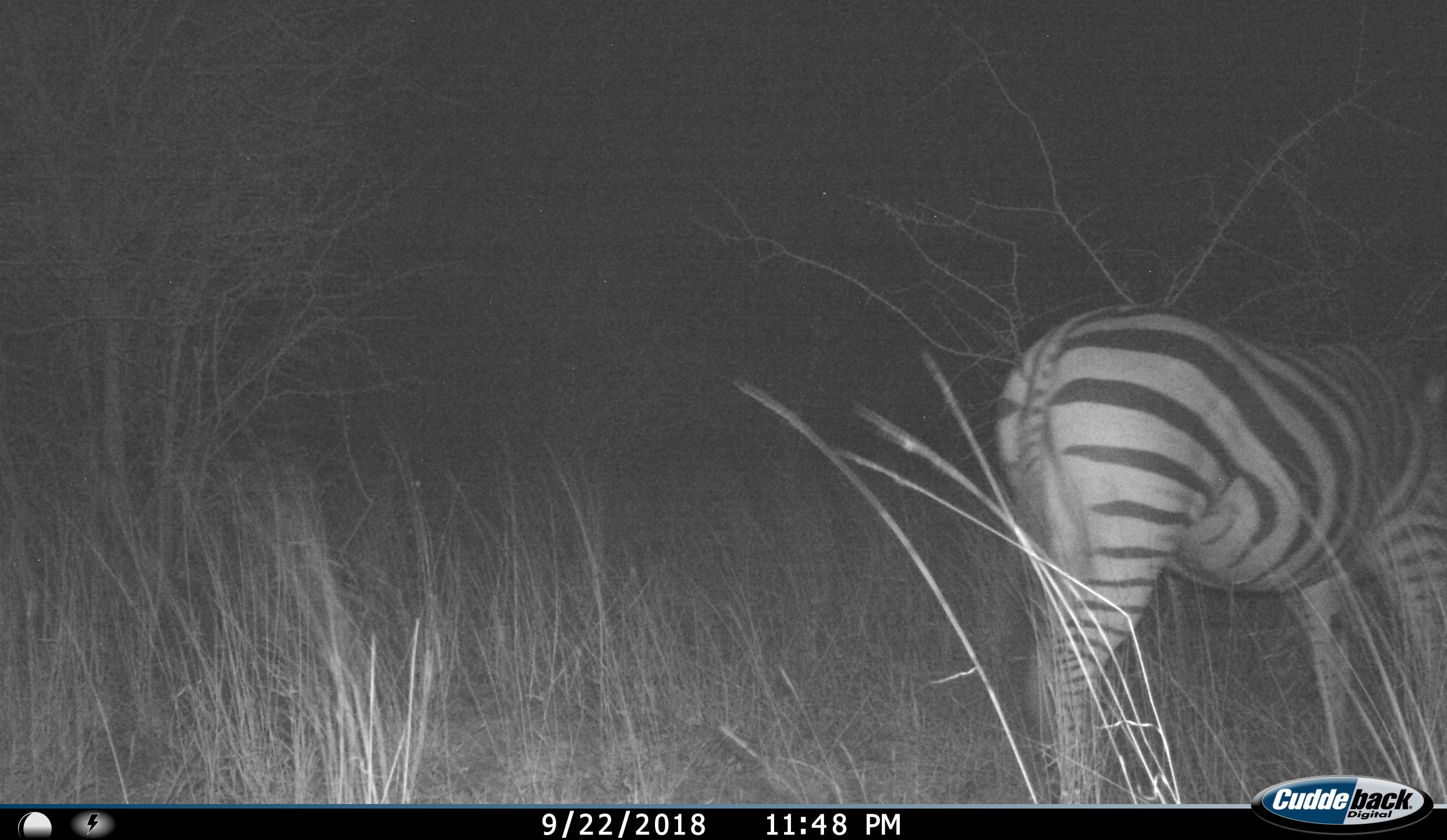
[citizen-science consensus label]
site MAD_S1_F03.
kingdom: Animalia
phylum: Chordata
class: Mammalia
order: Perissodactyla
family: Equidae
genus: Equus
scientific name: Equus quagga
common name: plains zebra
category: zebraplains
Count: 1.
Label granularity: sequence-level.